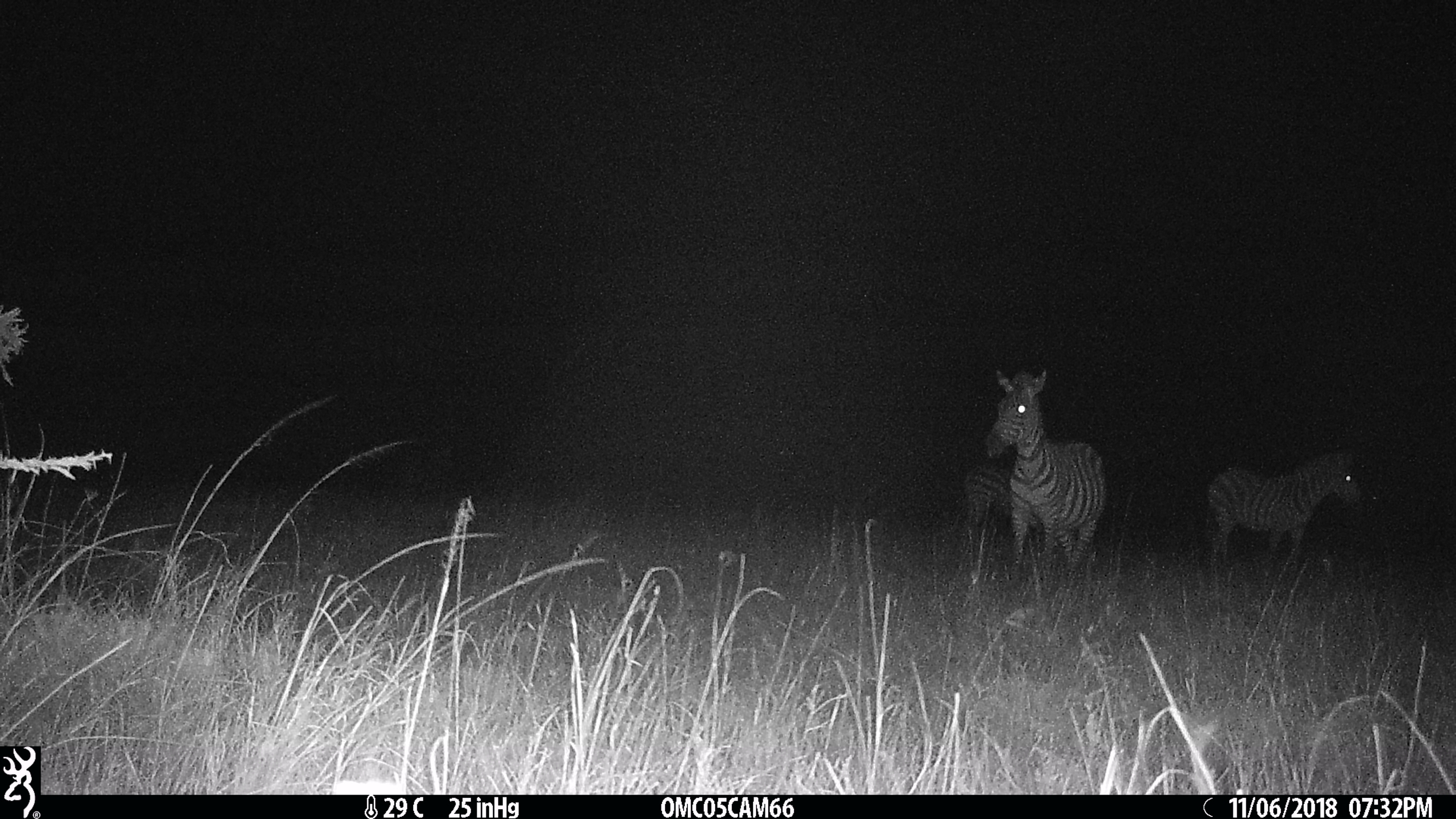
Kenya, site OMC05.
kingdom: Animalia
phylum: Chordata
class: Mammalia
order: Perissodactyla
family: Equidae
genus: Equus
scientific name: Equus quagga burchellii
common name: burchell's zebra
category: zebra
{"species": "zebra (burchell's zebra) (Equus quagga burchellii)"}